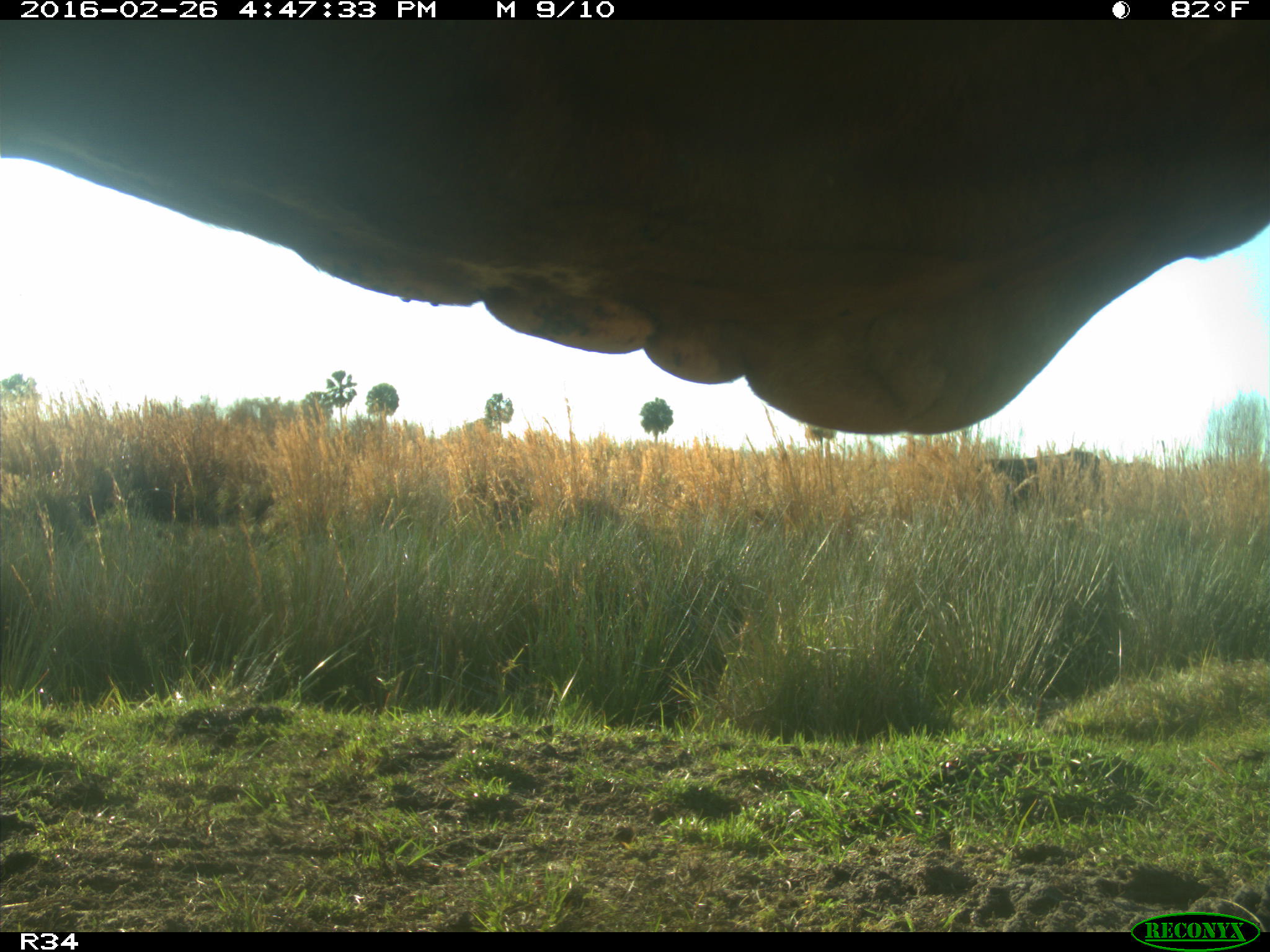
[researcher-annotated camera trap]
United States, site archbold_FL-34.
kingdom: Animalia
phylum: Chordata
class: Mammalia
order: Artiodactyla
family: Bovidae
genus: Bos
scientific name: Bos taurus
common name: domestic cow